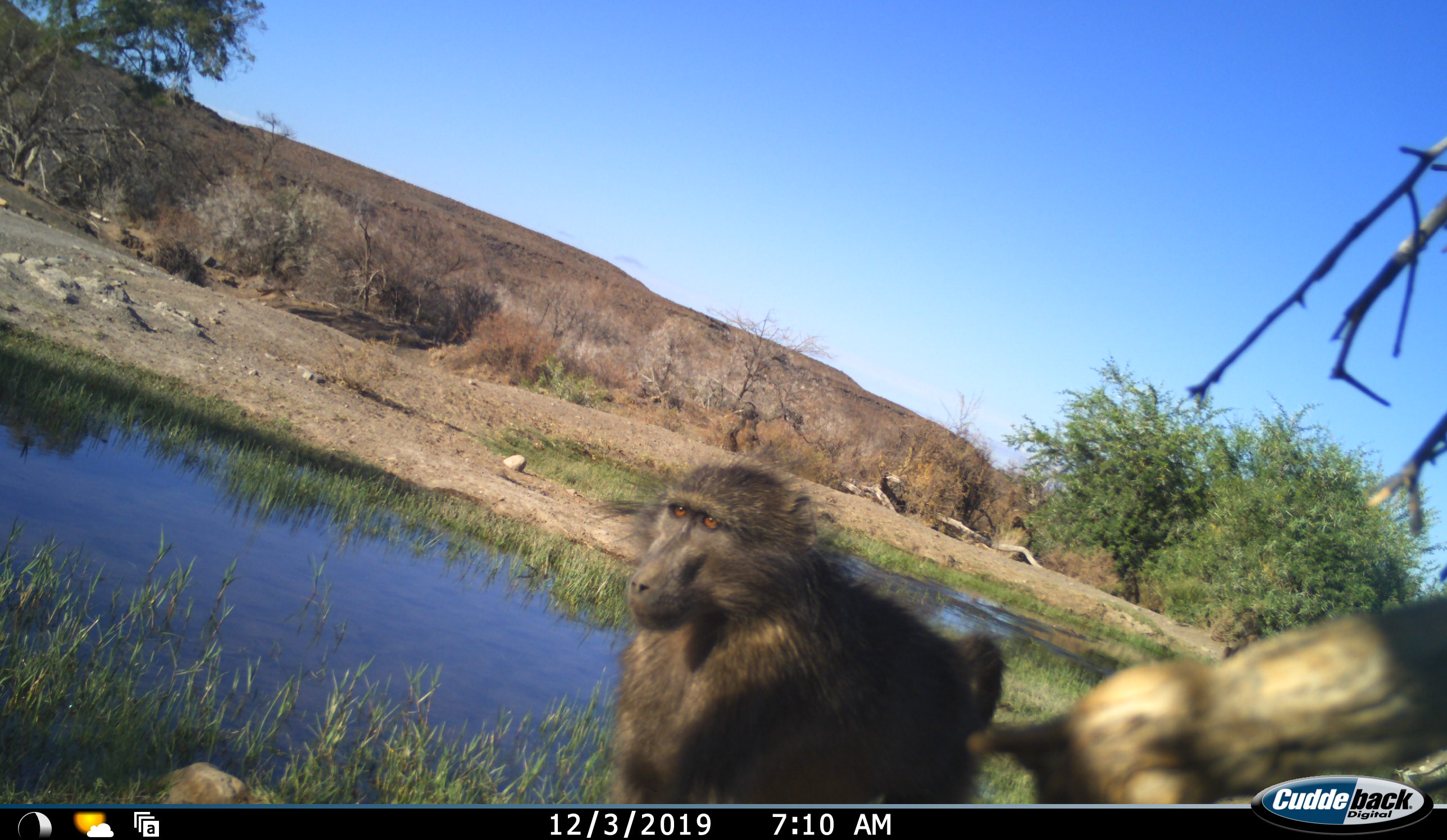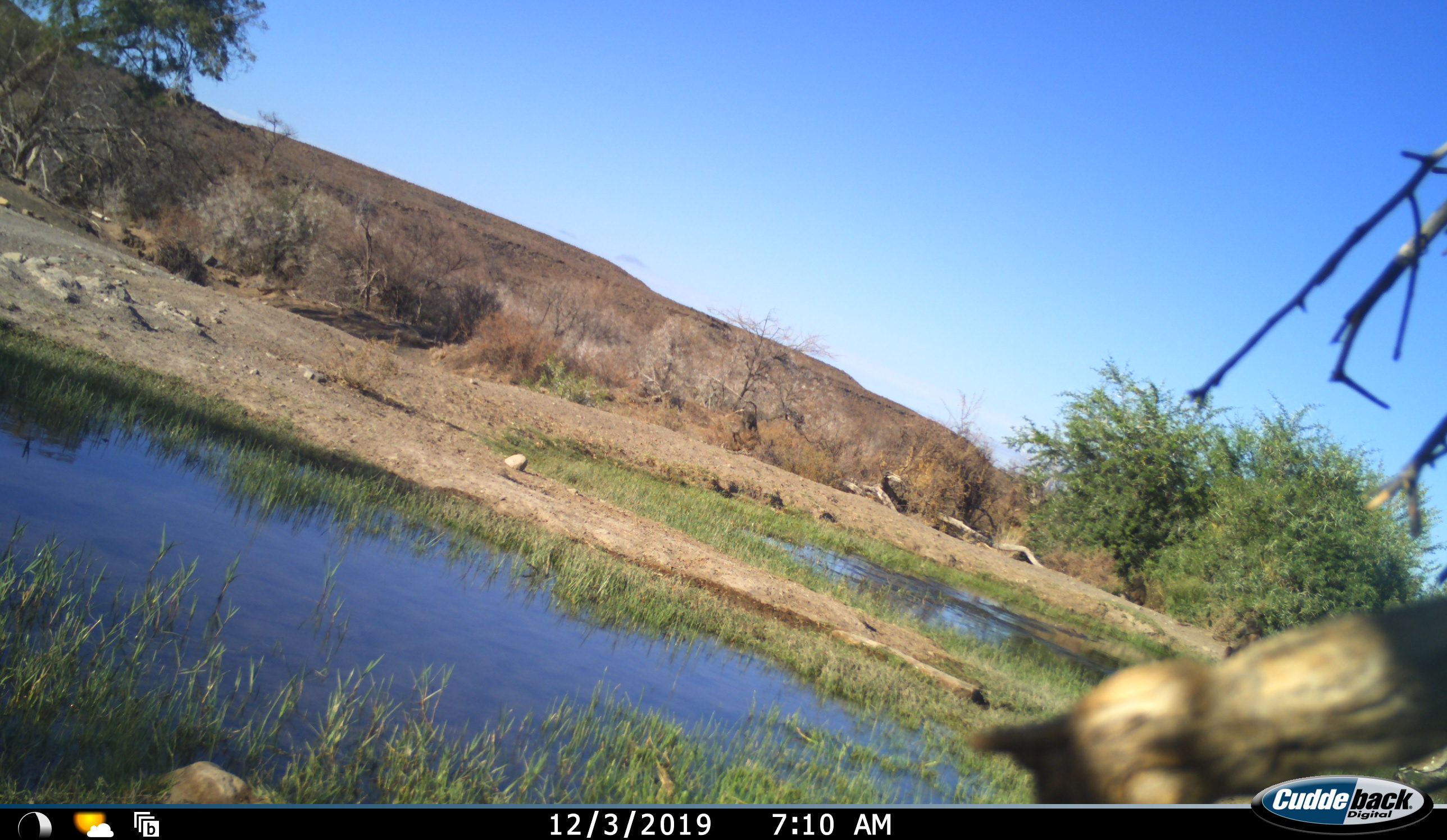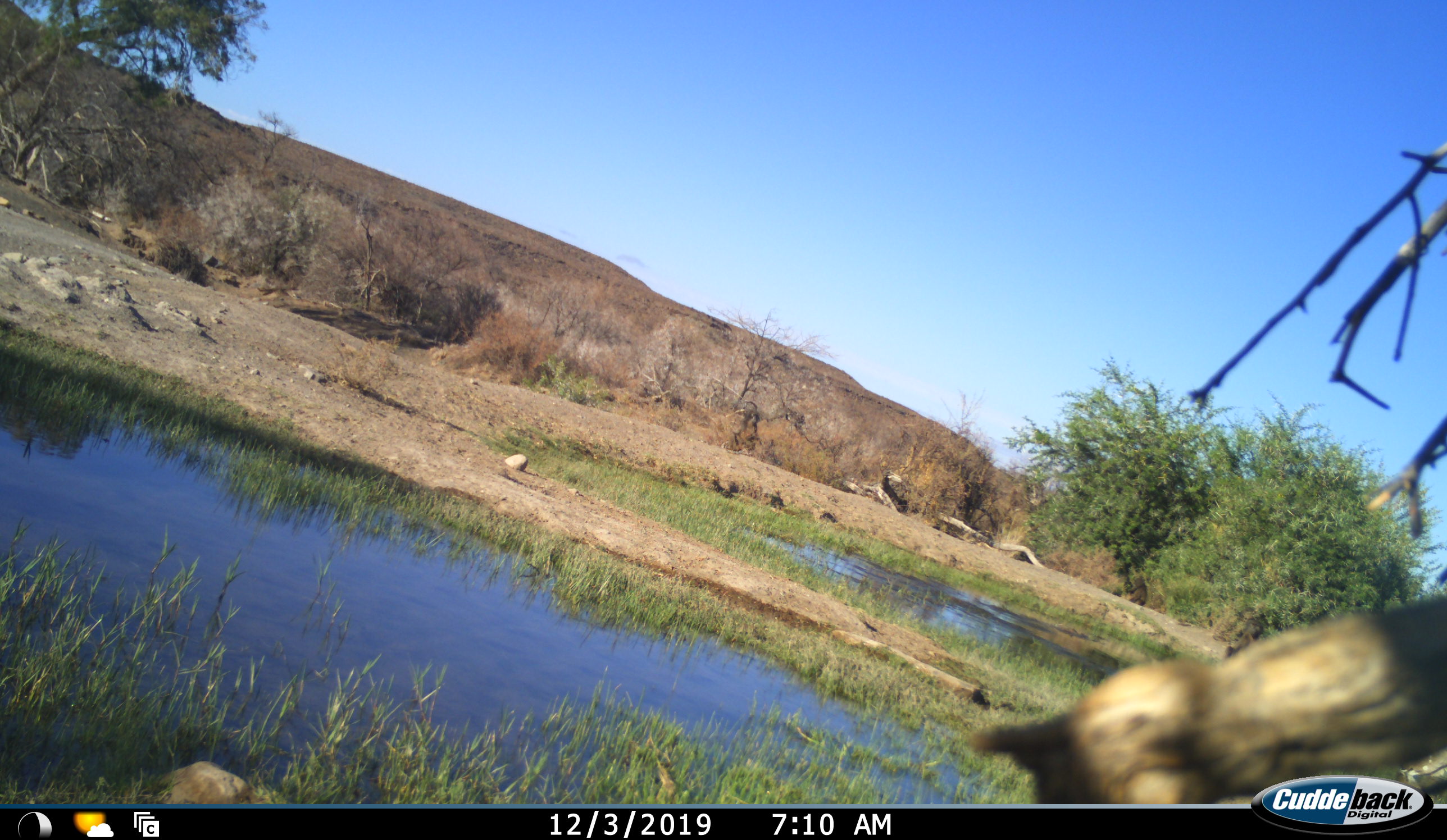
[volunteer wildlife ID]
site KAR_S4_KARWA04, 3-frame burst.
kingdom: Animalia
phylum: Chordata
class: Mammalia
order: Primates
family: Cercopithecidae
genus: Papio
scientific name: Papio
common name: baboon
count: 5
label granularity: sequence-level